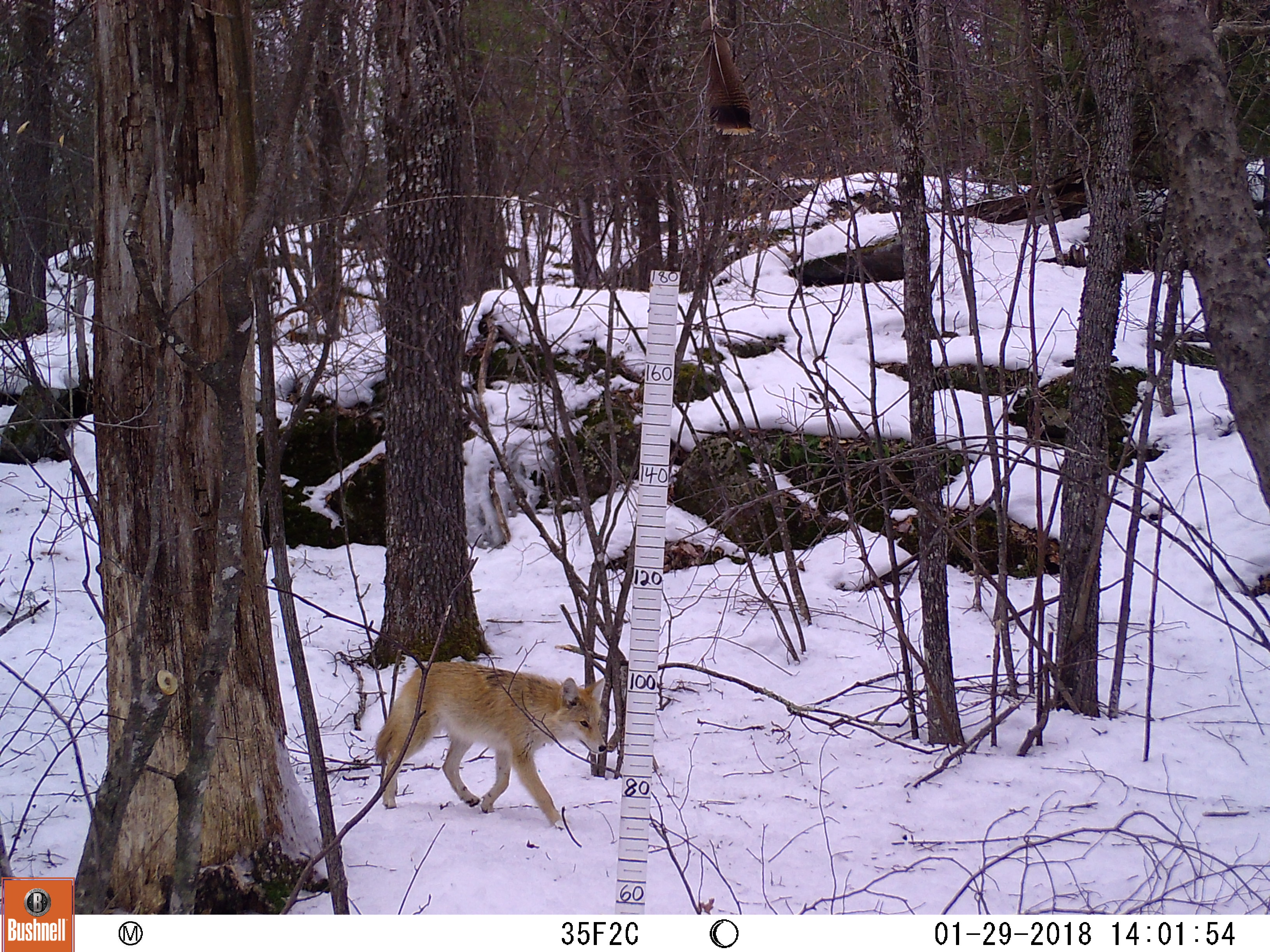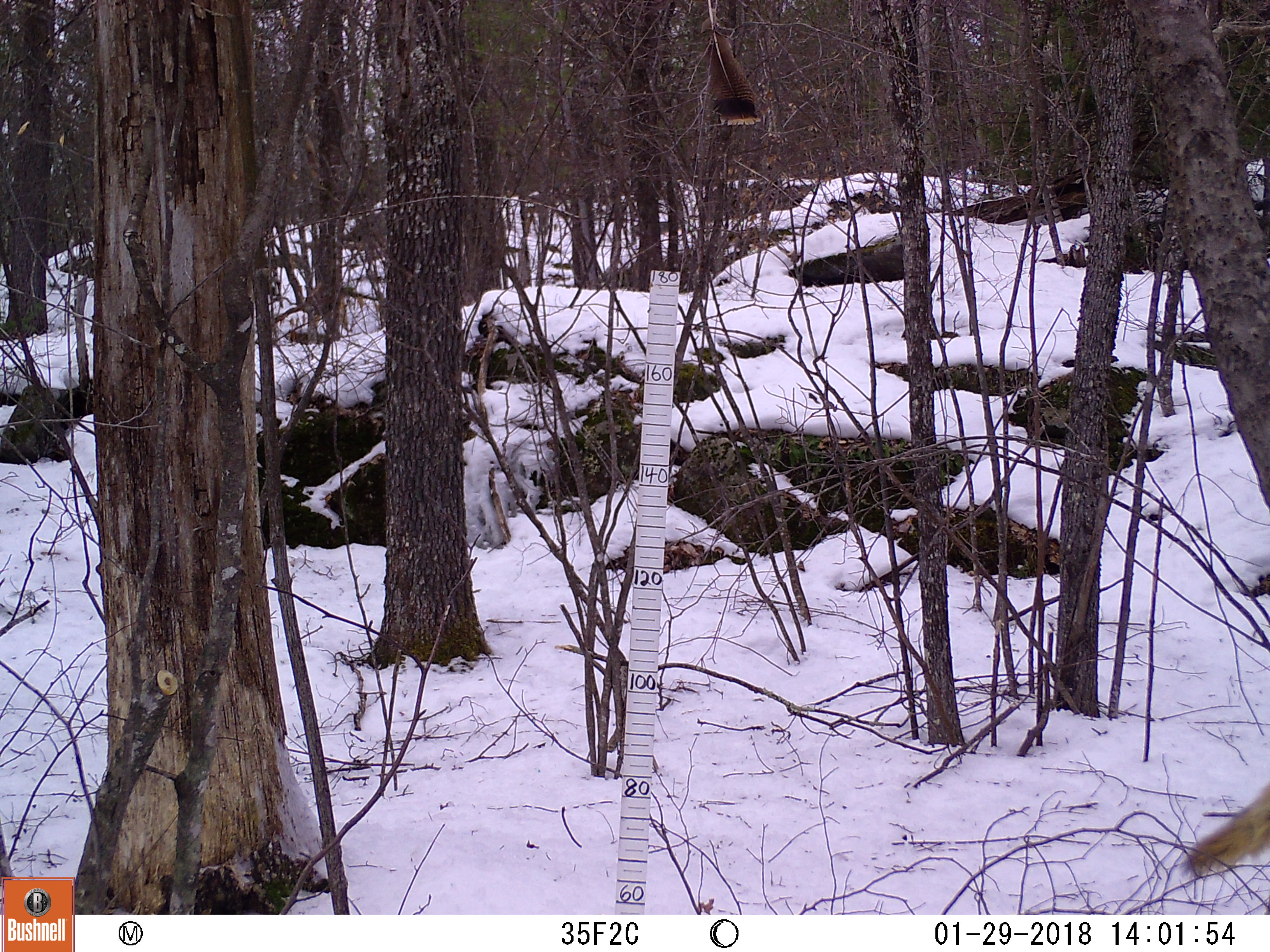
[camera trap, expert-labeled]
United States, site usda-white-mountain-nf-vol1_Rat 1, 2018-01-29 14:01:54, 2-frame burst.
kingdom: Animalia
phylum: Chordata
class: Mammalia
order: Carnivora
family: Canidae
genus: Canis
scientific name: Canis latrans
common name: coyote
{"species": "coyote (Canis latrans)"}